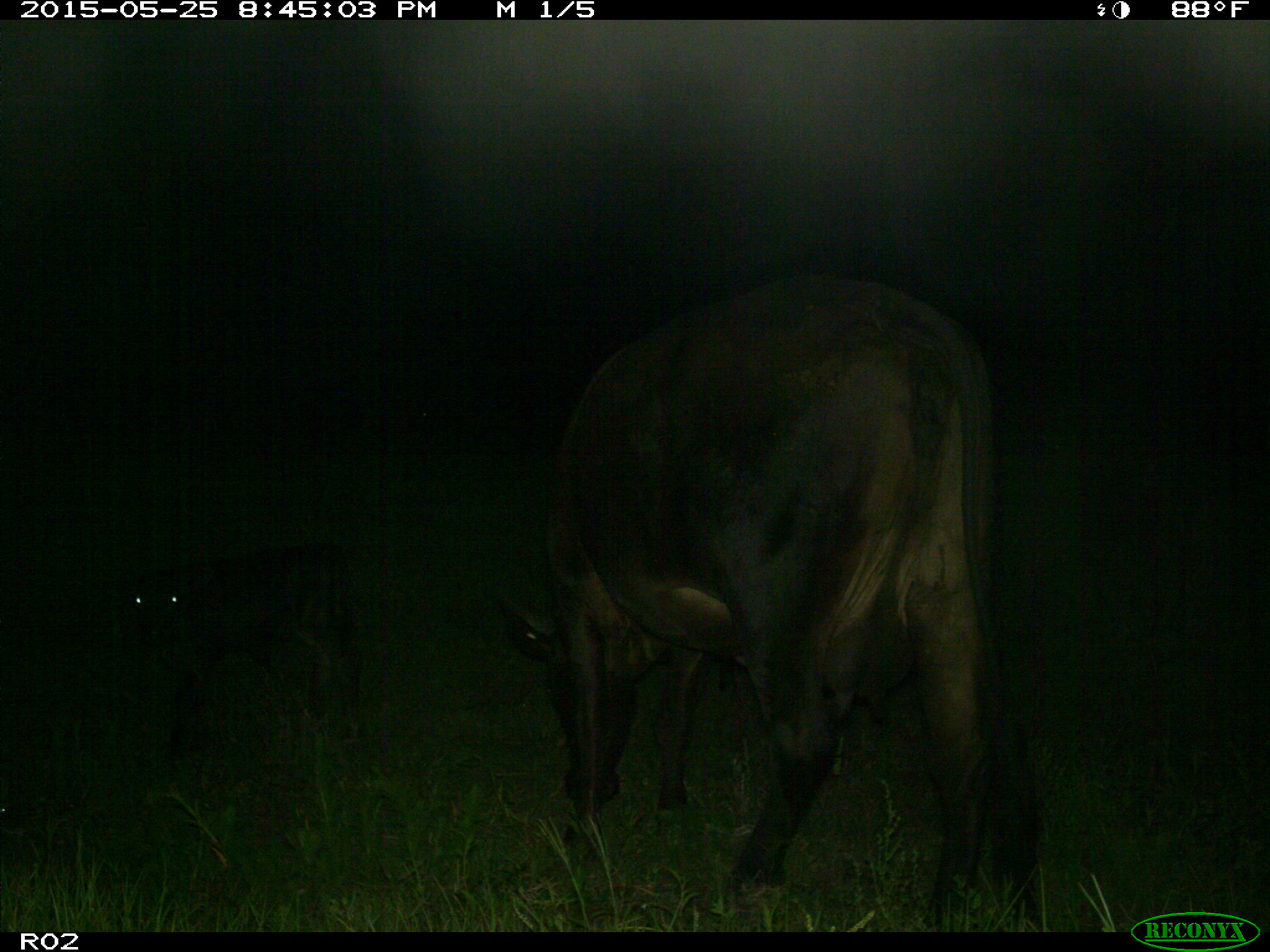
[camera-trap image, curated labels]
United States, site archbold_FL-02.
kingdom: Animalia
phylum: Chordata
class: Mammalia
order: Artiodactyla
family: Bovidae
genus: Bos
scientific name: Bos taurus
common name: domestic cow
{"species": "Bos taurus (domestic cow)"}